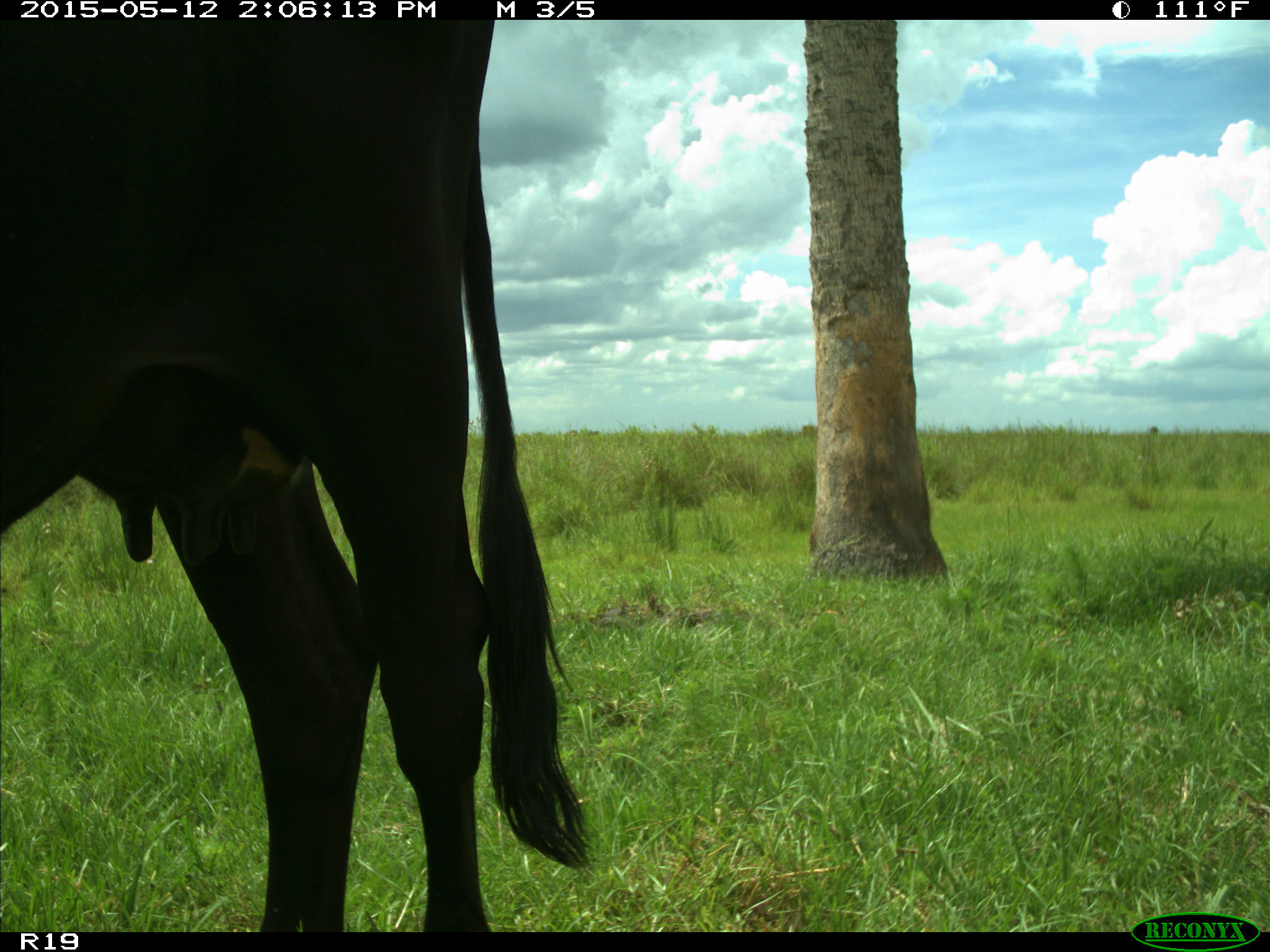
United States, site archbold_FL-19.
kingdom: Animalia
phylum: Chordata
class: Mammalia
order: Artiodactyla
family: Bovidae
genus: Bos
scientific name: Bos taurus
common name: domestic cow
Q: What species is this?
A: Bos taurus (domestic cow).